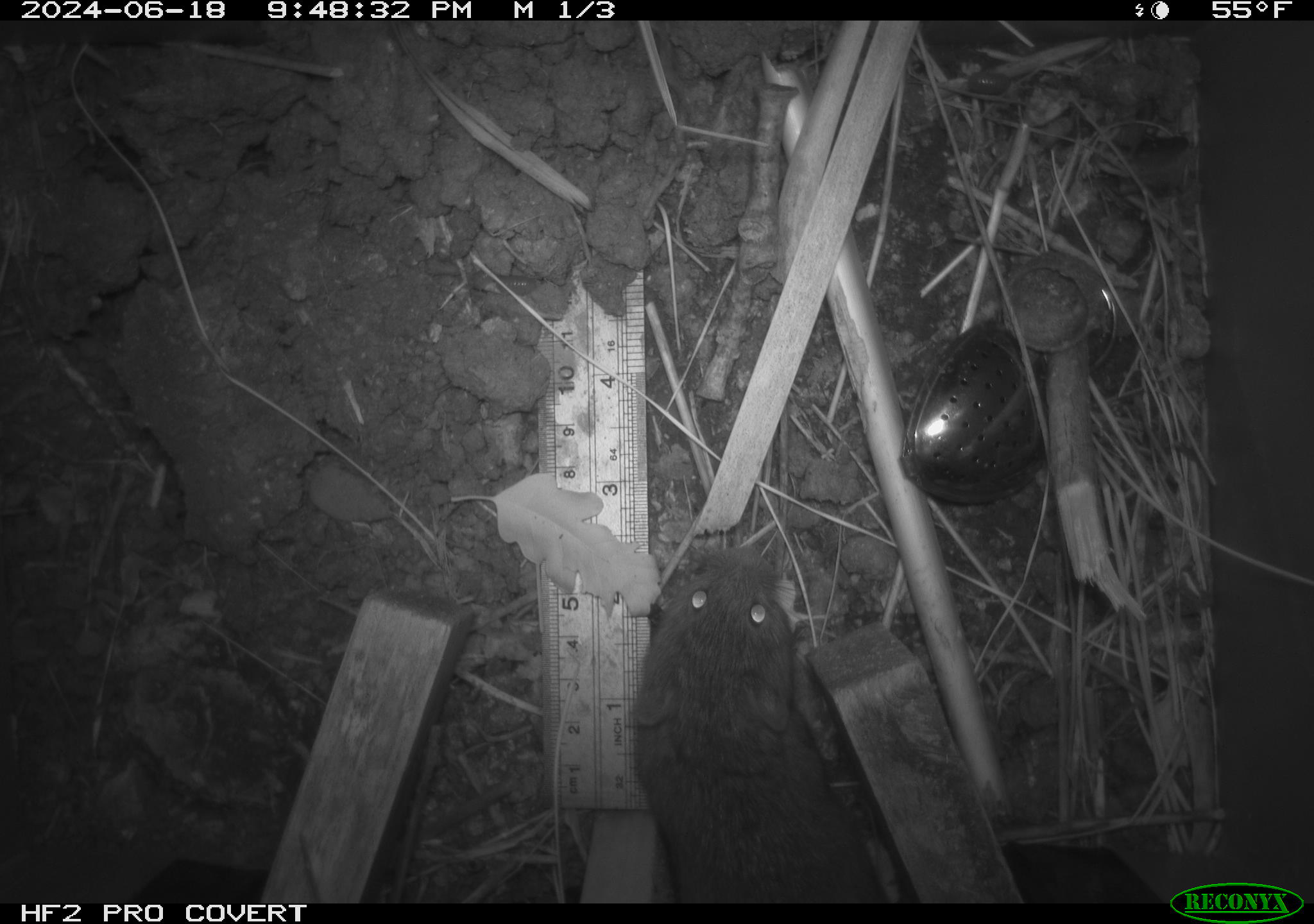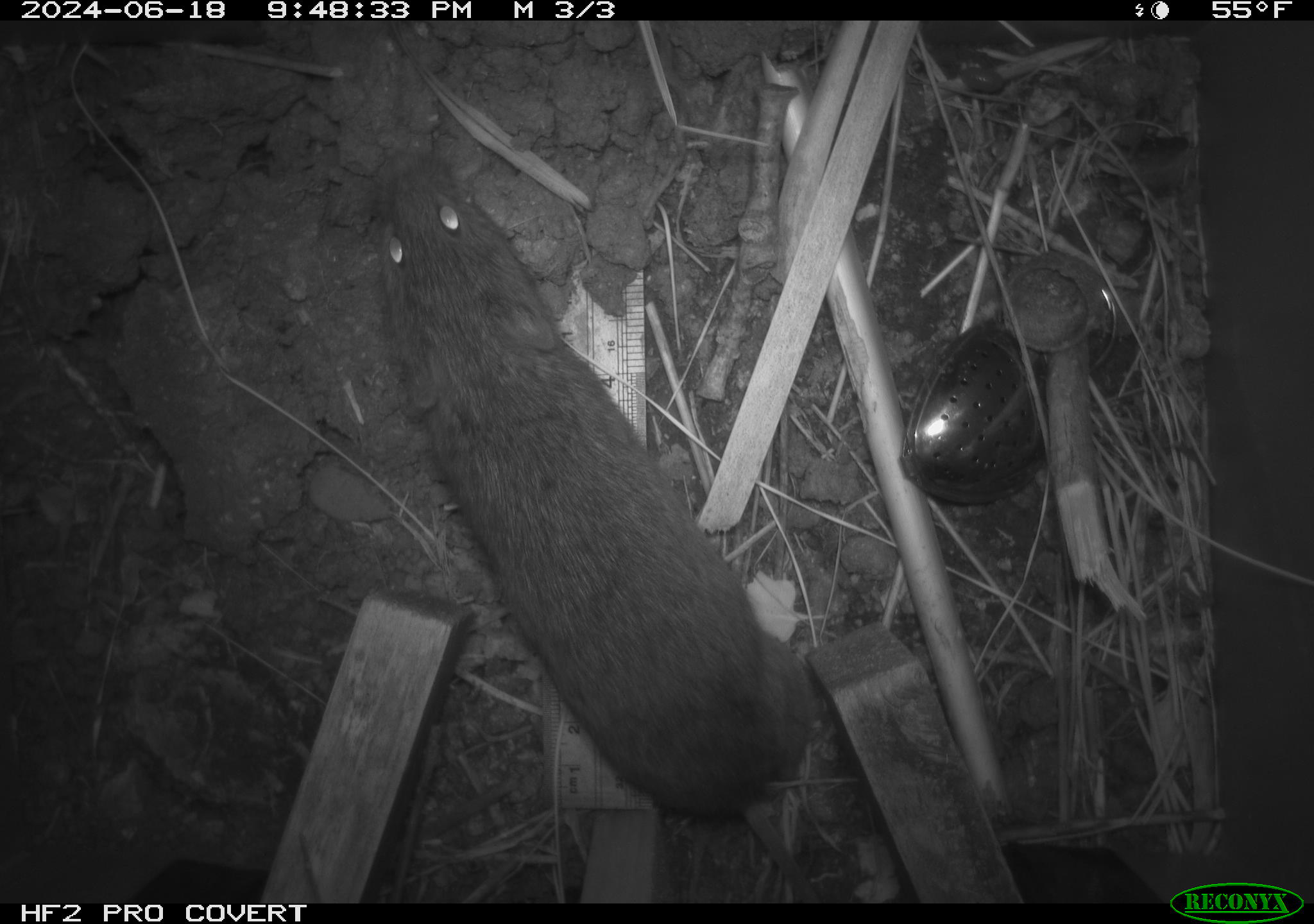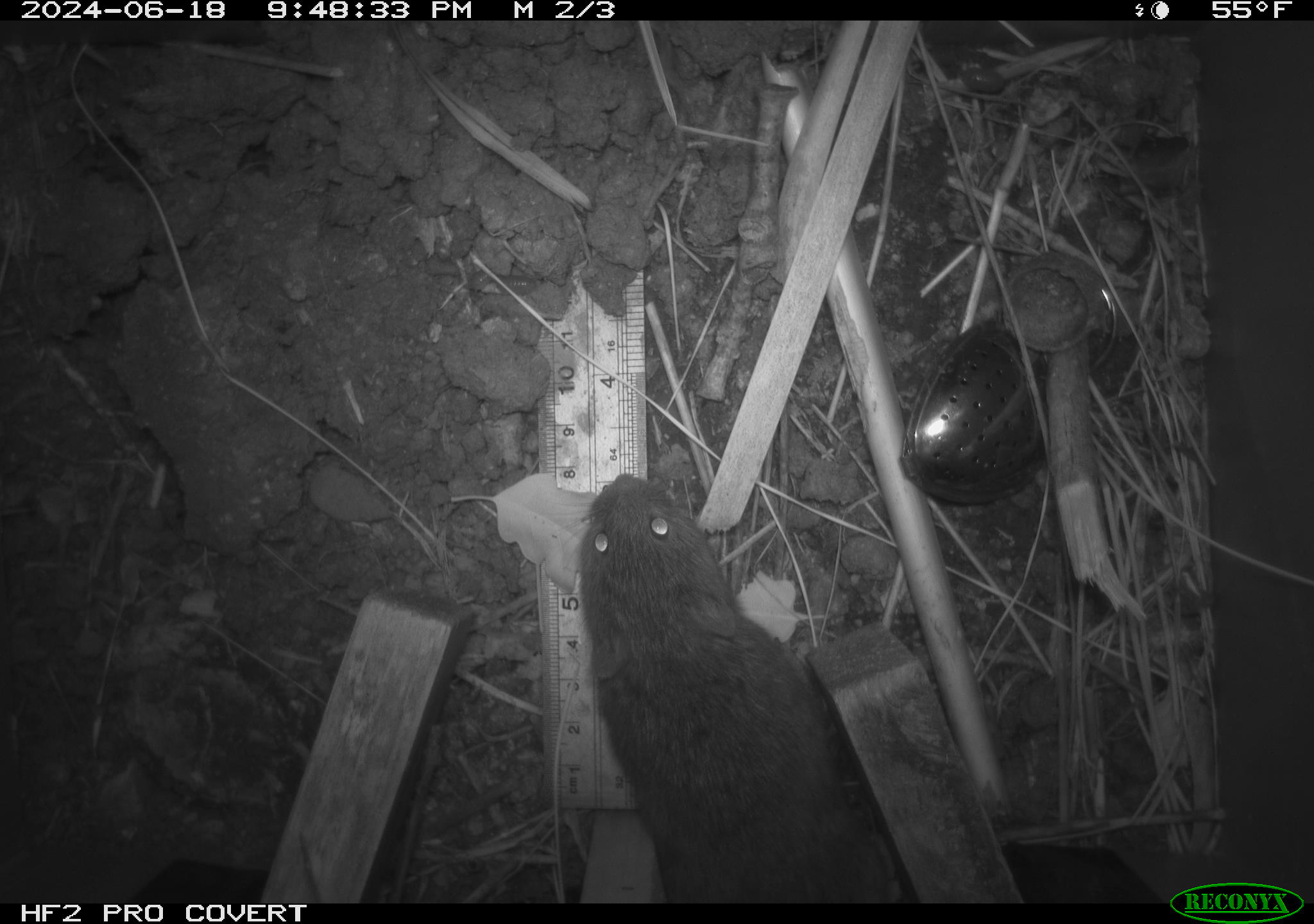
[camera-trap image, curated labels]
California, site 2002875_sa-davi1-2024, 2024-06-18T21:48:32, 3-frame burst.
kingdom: Animalia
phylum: Chordata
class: Mammalia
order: Rodentia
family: Cricetidae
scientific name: Arvicolinae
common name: voles, lemmings, and muskrats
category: arvicolinae subfamily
Arvicolinae subfamily (voles, lemmings, and muskrats) (Arvicolinae).